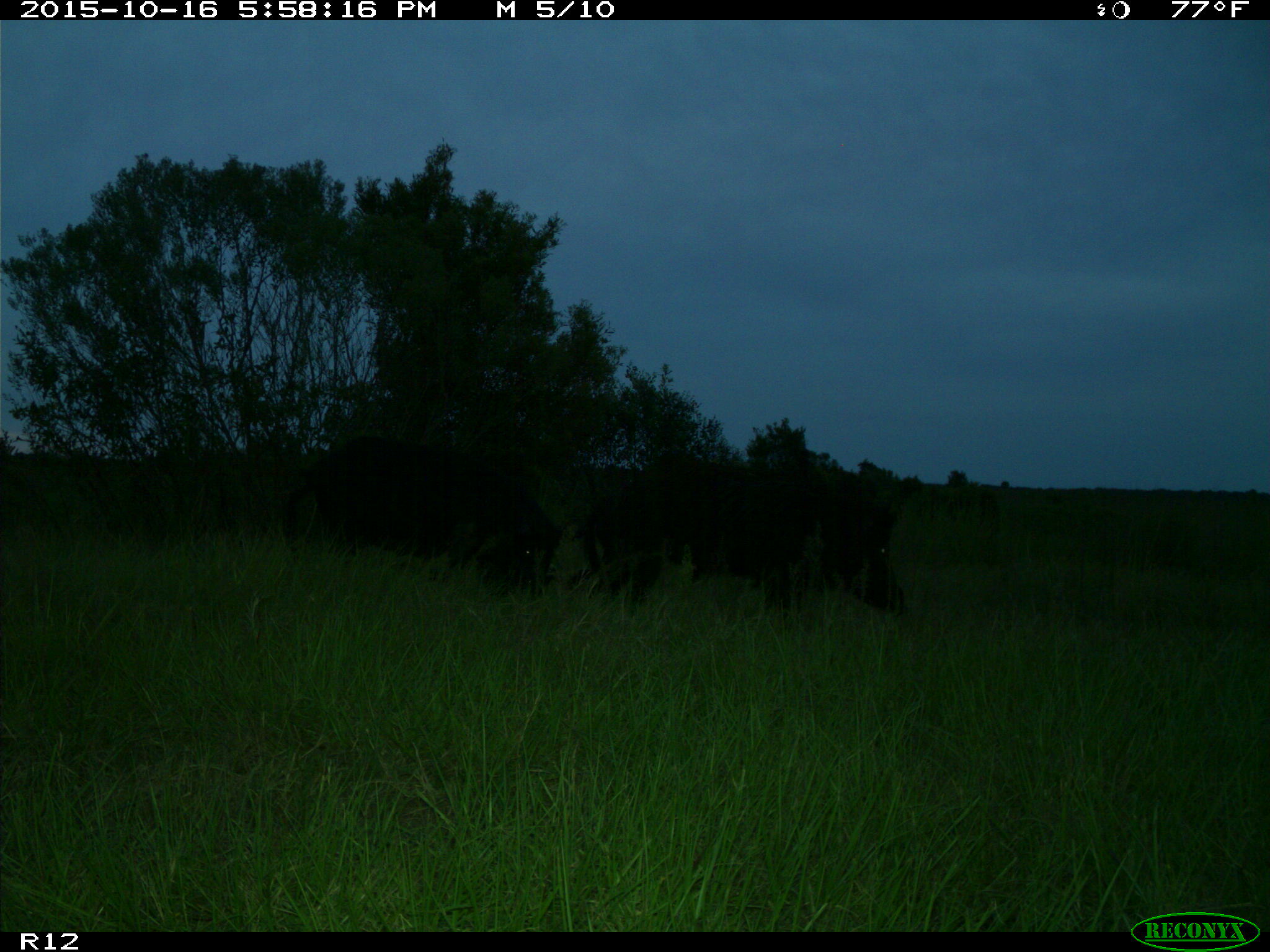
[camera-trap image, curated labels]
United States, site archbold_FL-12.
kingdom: Animalia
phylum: Chordata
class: Mammalia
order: Artiodactyla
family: Suidae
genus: Sus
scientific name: Sus scrofa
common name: wild boar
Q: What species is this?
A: Sus scrofa (wild boar).